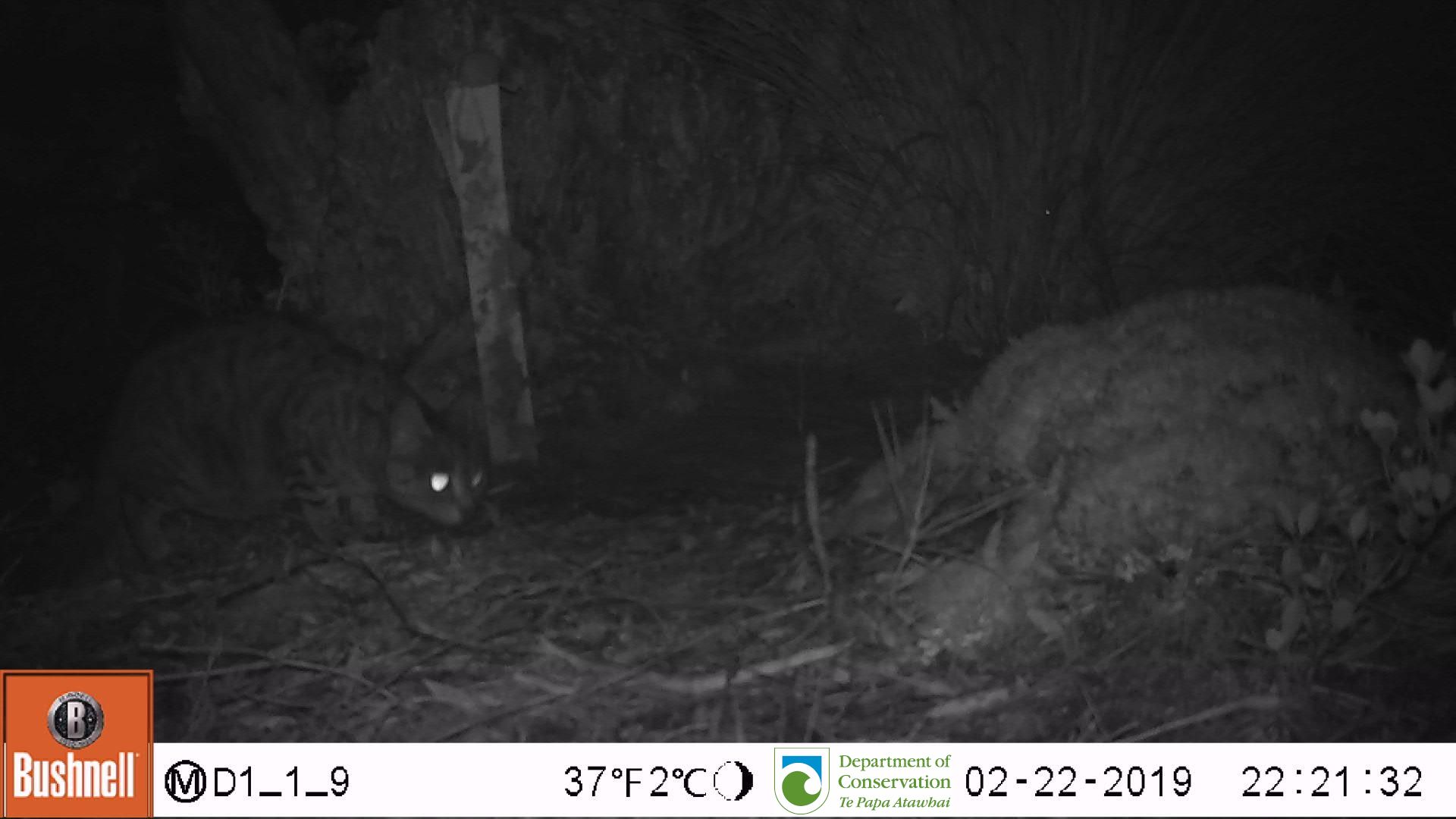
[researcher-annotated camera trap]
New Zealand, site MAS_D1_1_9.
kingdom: Animalia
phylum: Chordata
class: Mammalia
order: Carnivora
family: Felidae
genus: Felis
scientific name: Felis catus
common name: domestic cat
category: cat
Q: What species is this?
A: Cat (domestic cat) (Felis catus).